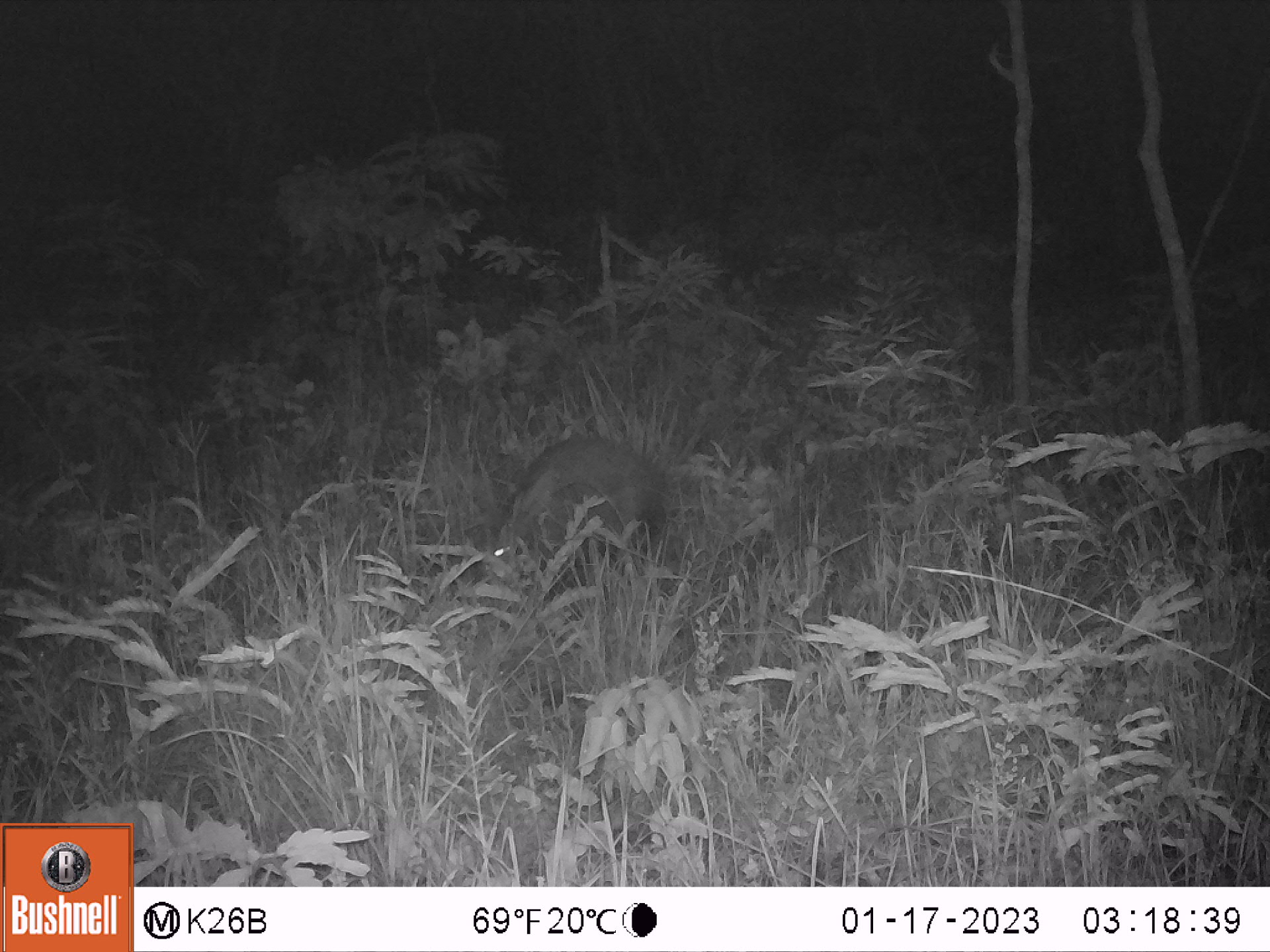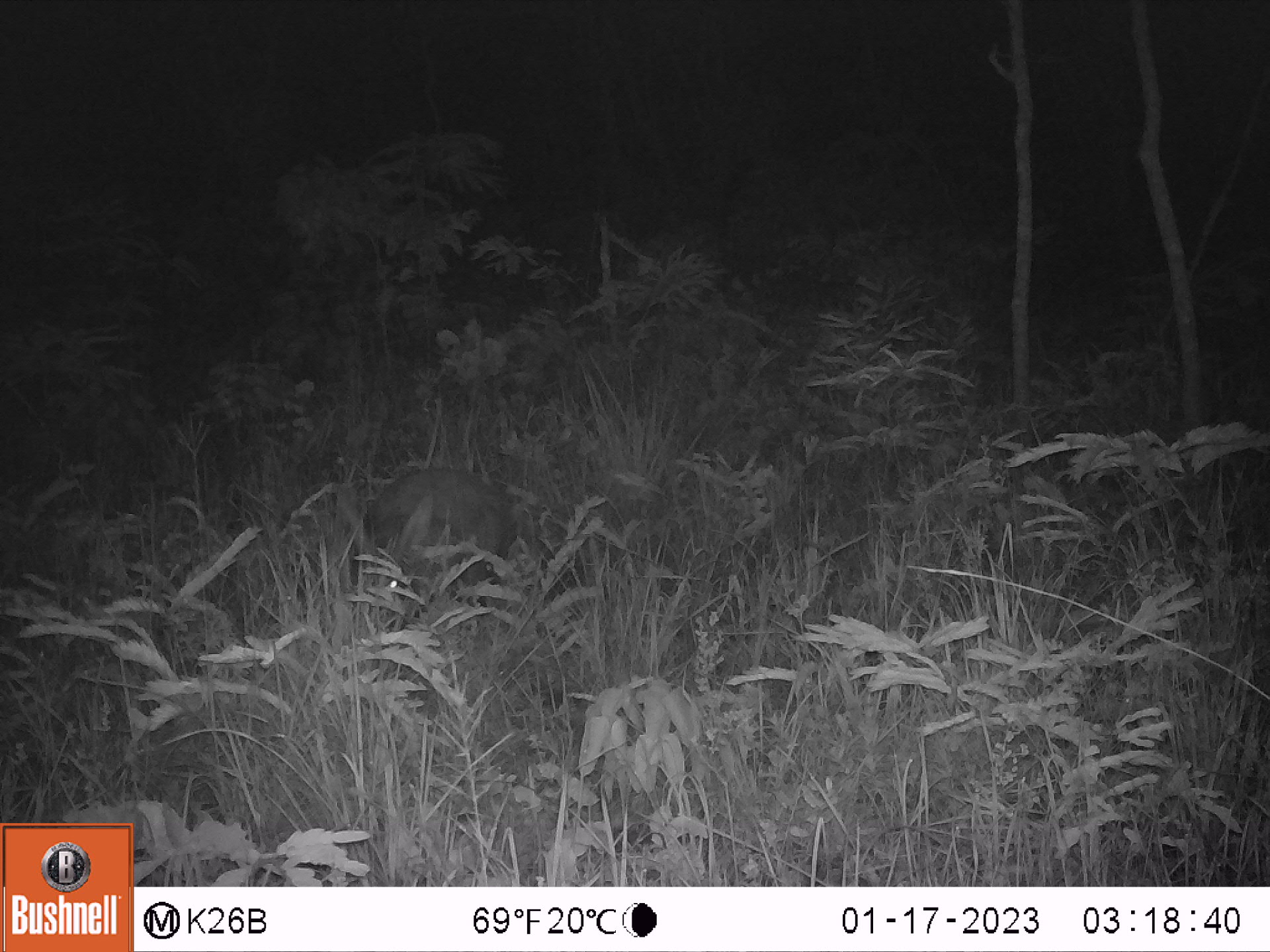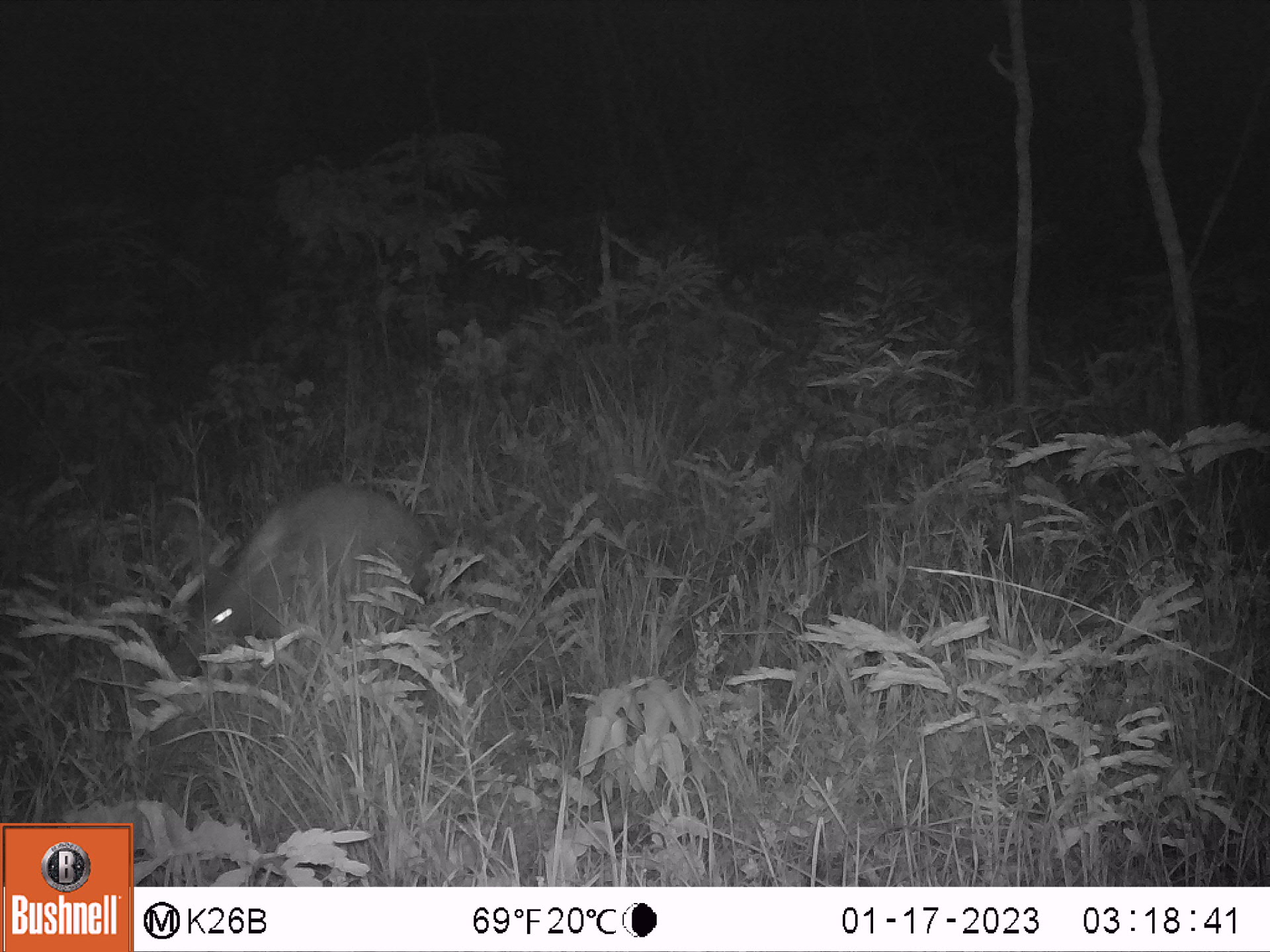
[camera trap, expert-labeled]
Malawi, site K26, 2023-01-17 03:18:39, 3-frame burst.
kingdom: Animalia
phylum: Chordata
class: Mammalia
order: Tubulidentata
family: Orycteropodidae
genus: Orycteropus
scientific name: Orycteropus afer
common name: aardvark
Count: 1.